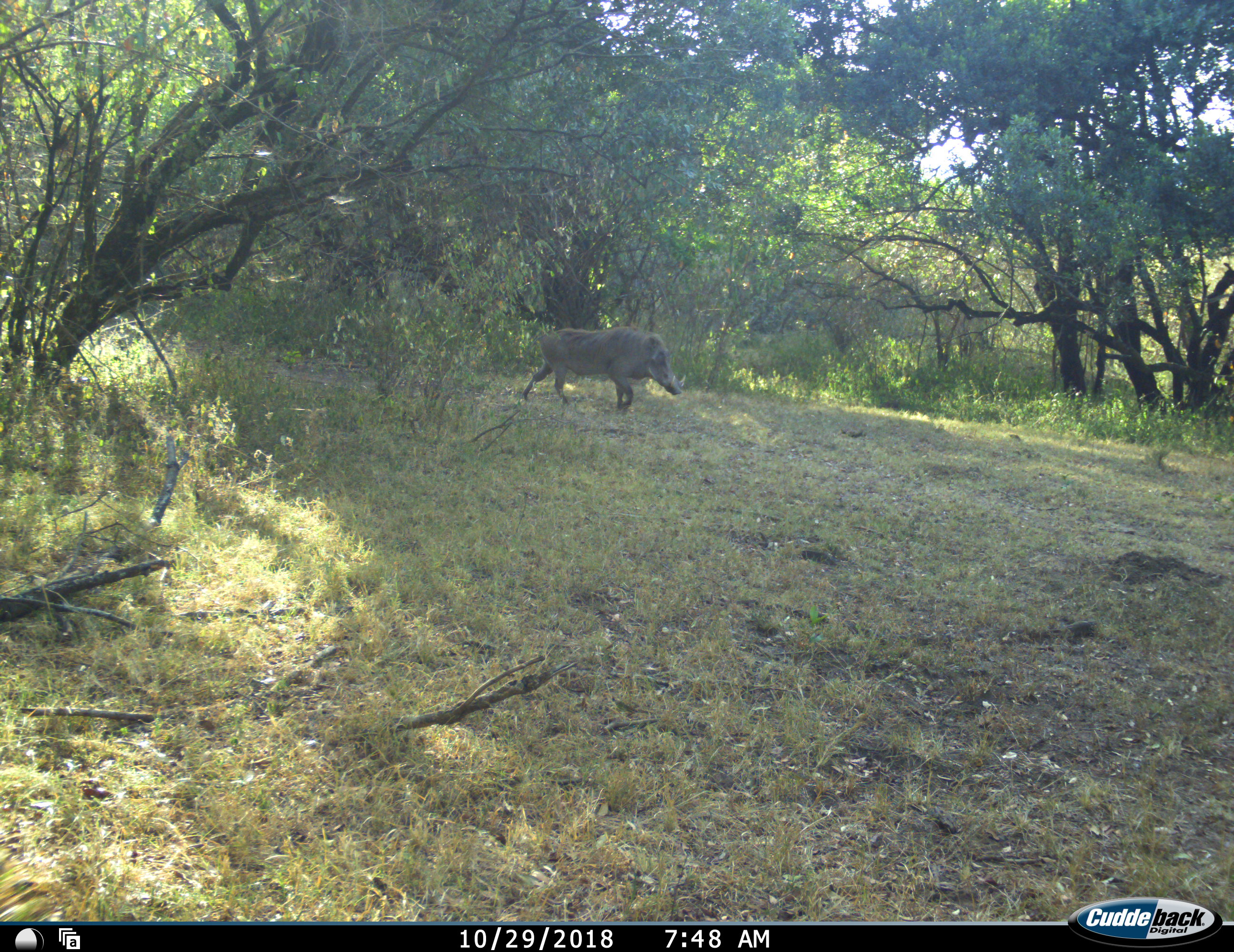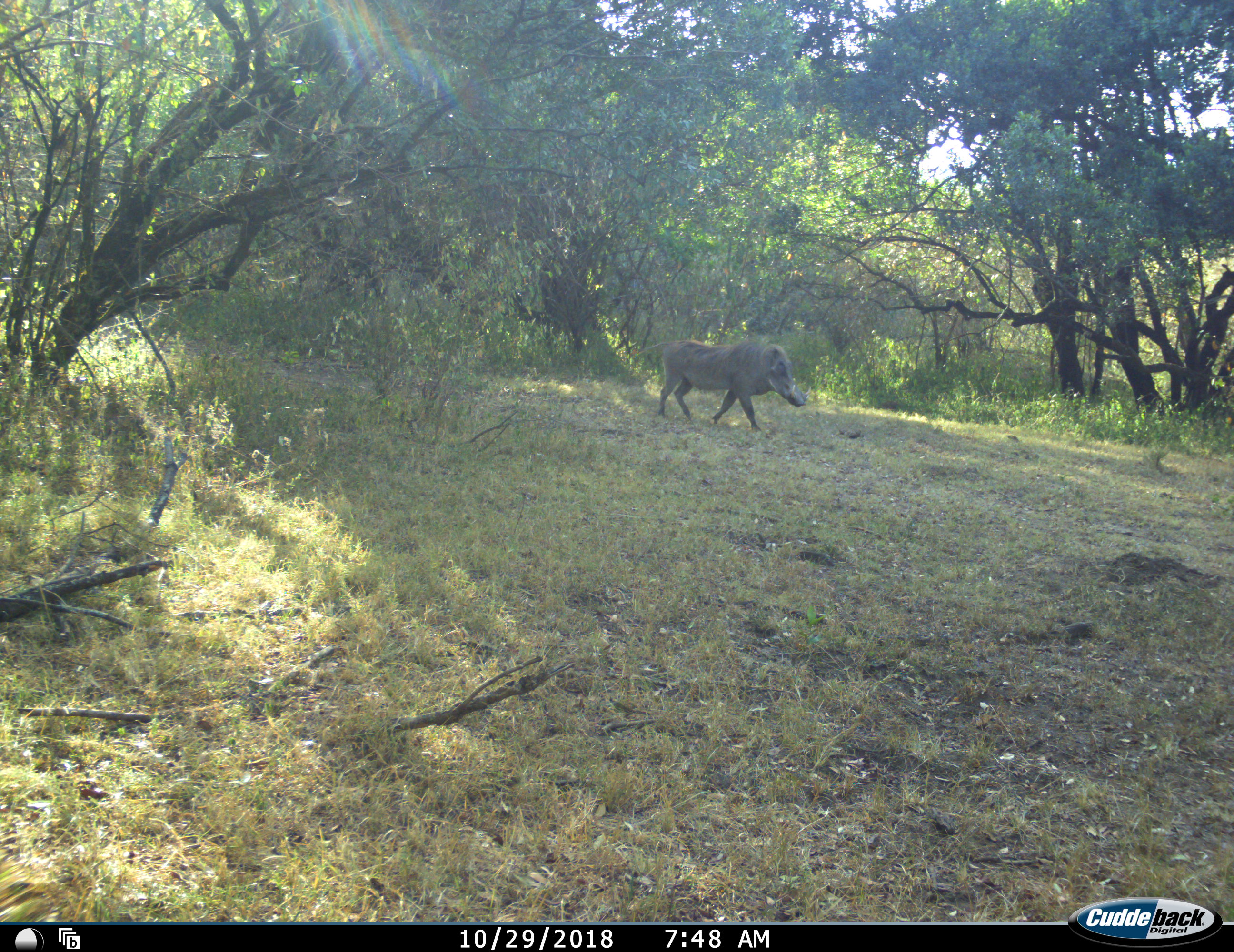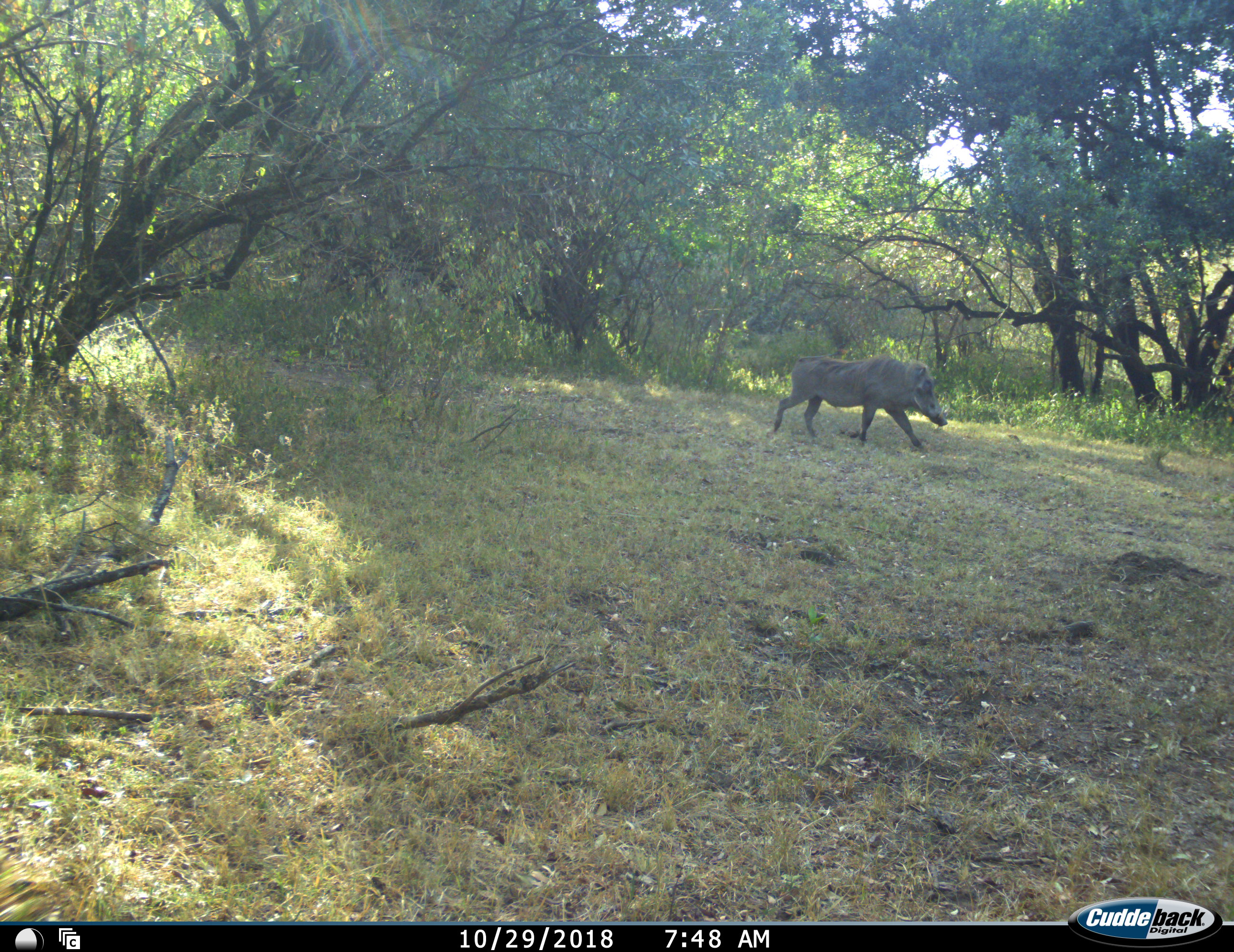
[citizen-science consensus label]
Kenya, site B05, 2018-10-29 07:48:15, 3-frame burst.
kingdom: Animalia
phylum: Chordata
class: Mammalia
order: Artiodactyla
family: Suidae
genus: Phacochoerus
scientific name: Phacochoerus africanus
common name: warthog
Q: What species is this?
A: Warthog (Phacochoerus africanus).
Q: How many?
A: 1.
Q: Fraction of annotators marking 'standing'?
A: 0%.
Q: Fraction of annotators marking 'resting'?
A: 0%.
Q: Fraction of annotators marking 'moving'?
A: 100%.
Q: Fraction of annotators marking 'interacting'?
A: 0%.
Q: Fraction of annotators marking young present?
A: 0%.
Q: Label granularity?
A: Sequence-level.